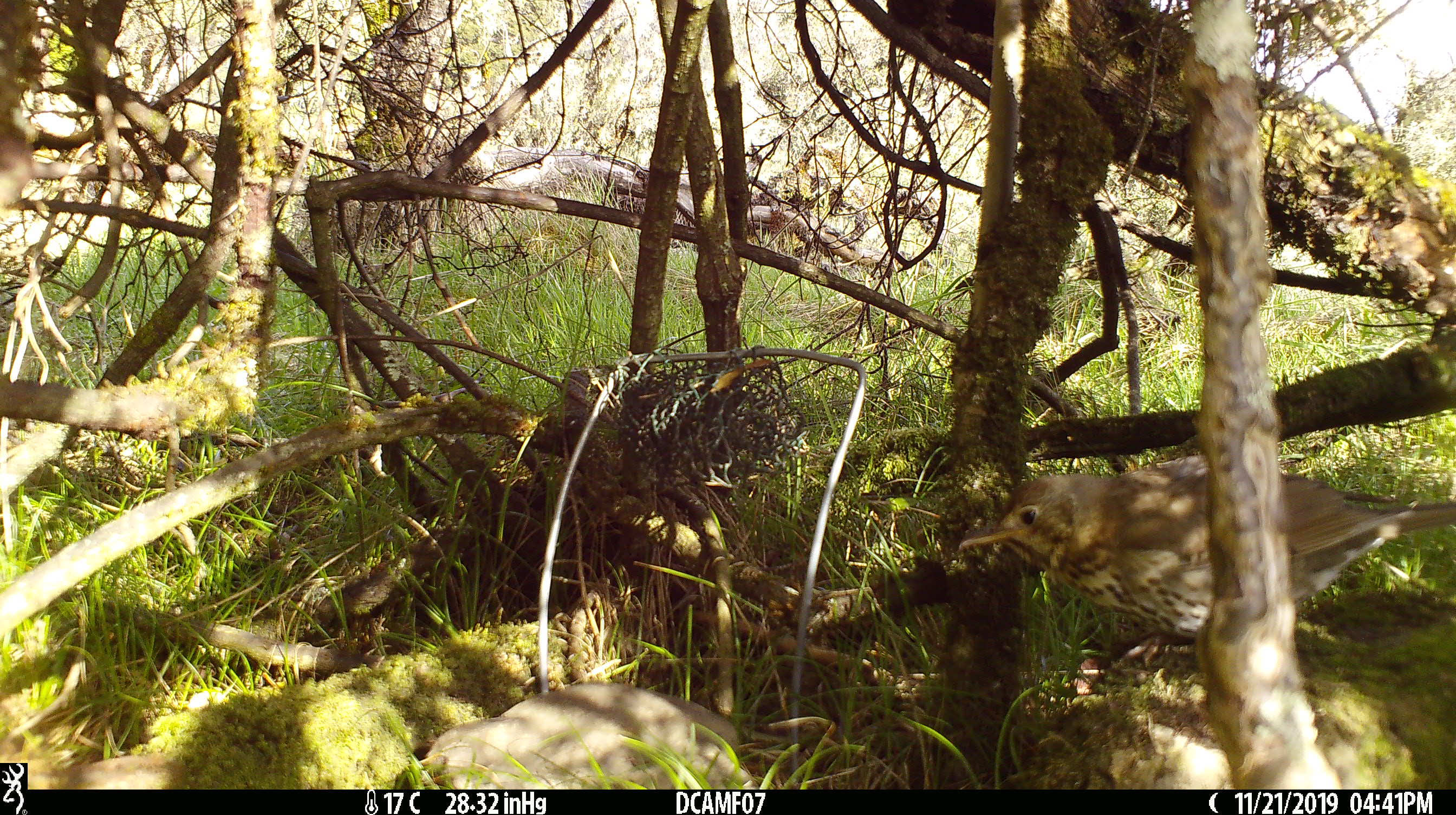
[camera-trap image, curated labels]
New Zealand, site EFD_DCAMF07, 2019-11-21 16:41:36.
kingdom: Animalia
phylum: Chordata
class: Aves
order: Passeriformes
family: Turdidae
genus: Turdus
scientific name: Turdus philomelos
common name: song thrush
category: thrush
Thrush (song thrush) (Turdus philomelos).